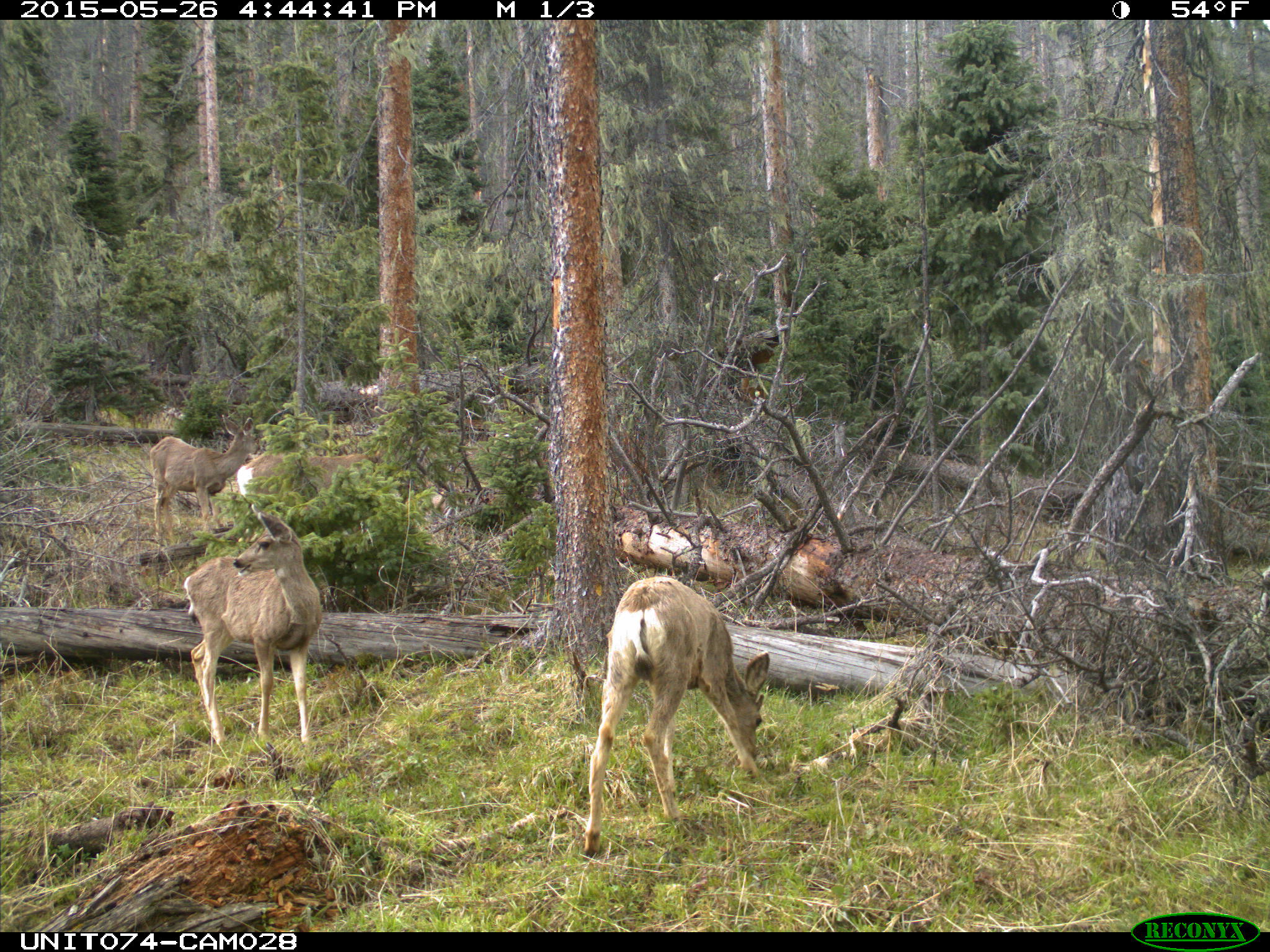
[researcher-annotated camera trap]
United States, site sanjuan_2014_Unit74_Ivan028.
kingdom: Animalia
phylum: Chordata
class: Mammalia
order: Artiodactyla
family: Cervidae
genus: Odocoileus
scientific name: Odocoileus hemionus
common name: mule deer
Odocoileus hemionus (mule deer).